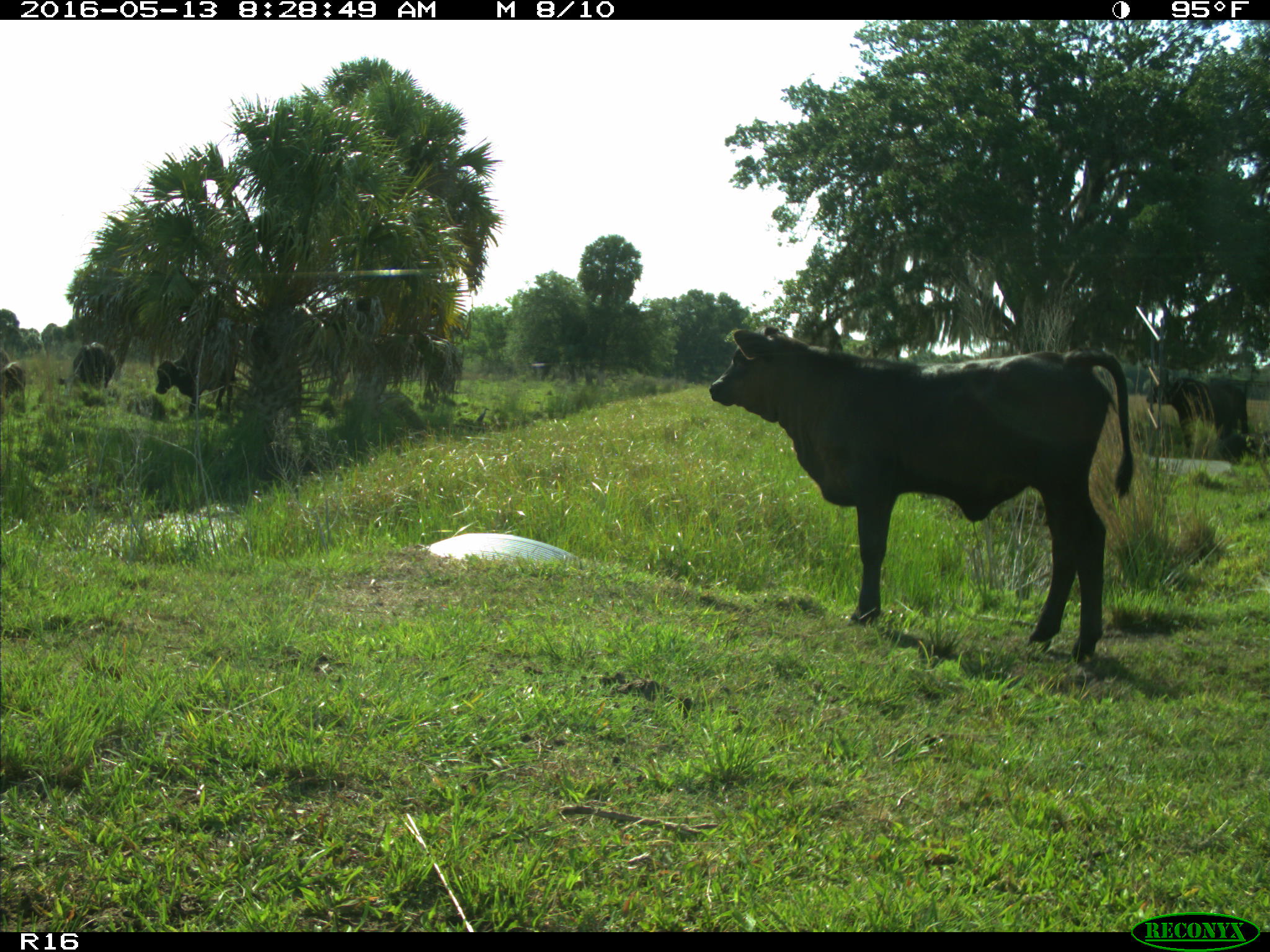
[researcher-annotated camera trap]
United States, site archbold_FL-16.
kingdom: Animalia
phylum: Chordata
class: Mammalia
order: Artiodactyla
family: Bovidae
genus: Bos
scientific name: Bos taurus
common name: domestic cow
Bos taurus (domestic cow).